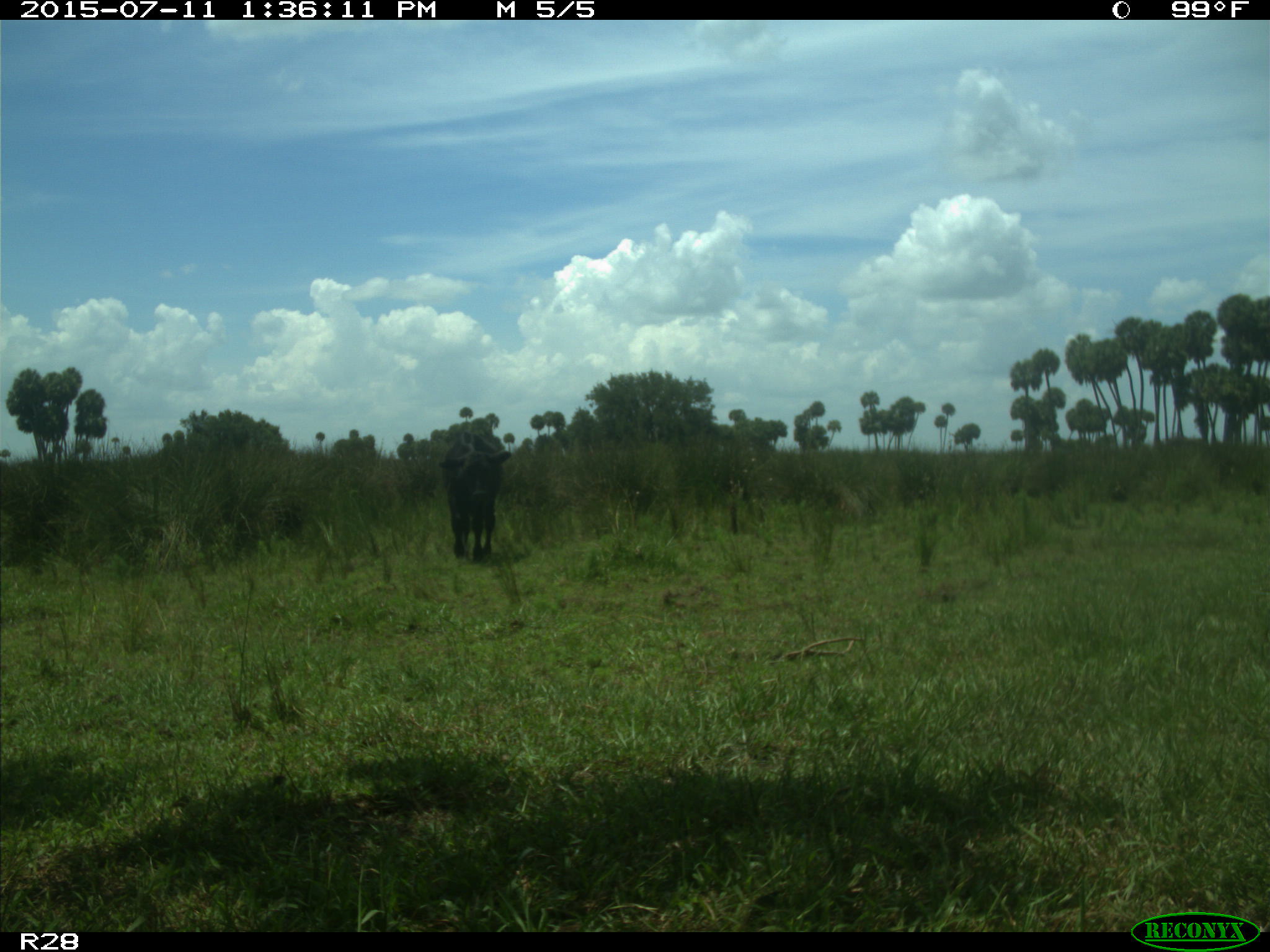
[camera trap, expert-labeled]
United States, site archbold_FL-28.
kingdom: Animalia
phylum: Chordata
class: Mammalia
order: Artiodactyla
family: Bovidae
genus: Bos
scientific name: Bos taurus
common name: domestic cow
Bos taurus (domestic cow).